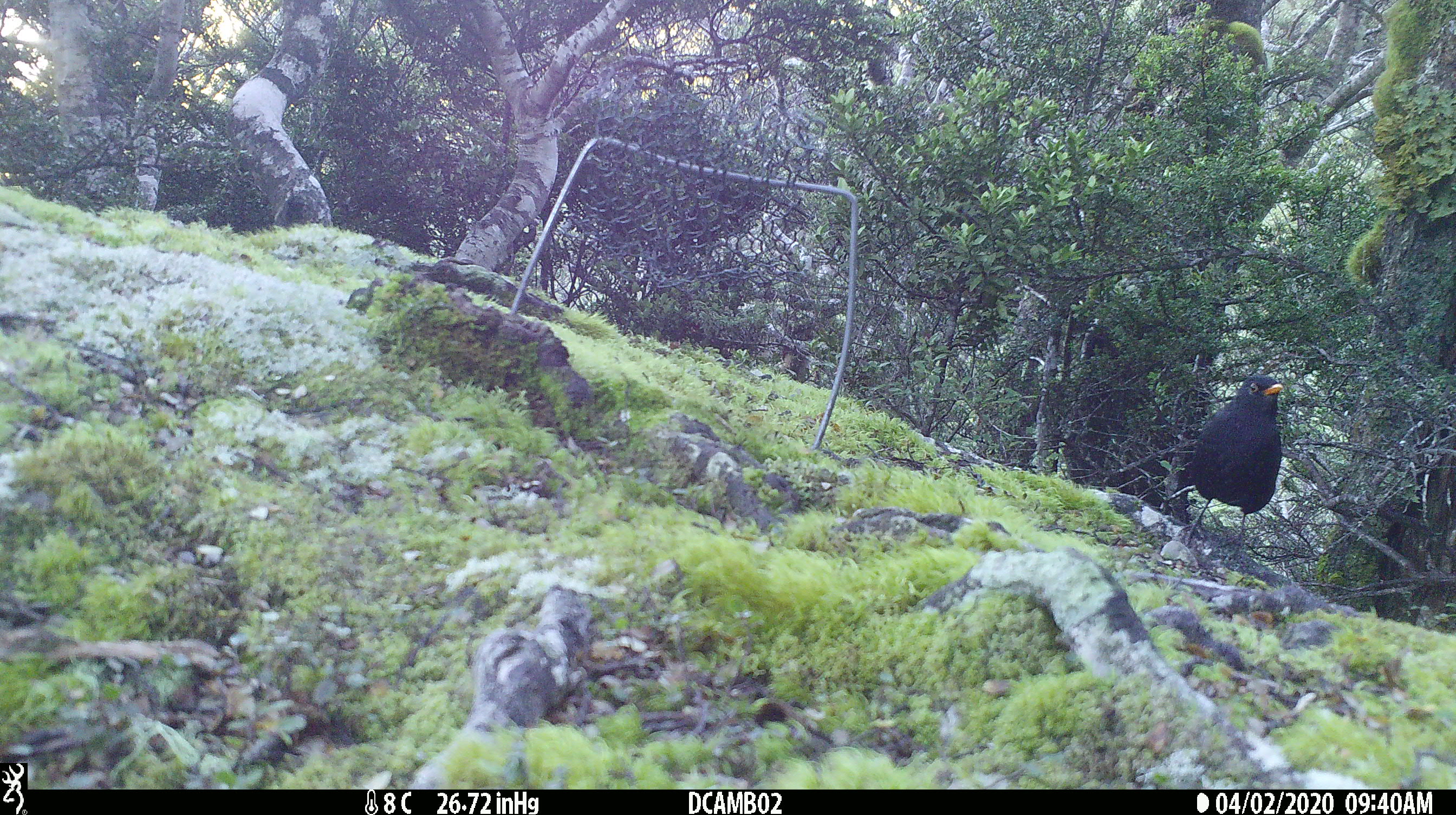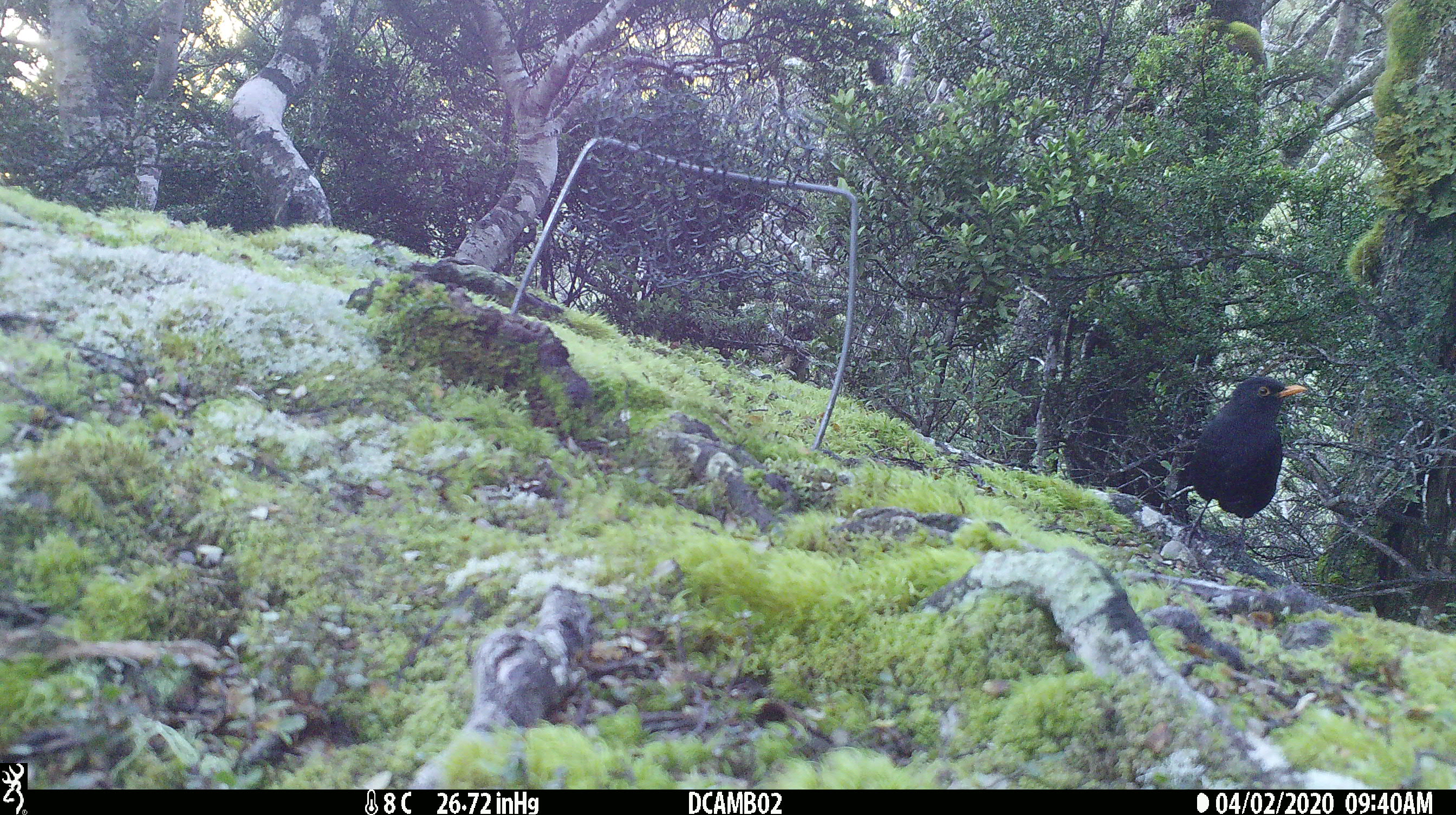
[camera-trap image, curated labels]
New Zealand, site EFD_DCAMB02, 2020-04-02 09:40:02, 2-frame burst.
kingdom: Animalia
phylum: Chordata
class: Aves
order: Passeriformes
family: Turdidae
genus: Turdus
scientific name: Turdus merula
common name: eurasian blackbird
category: blackbird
Blackbird (eurasian blackbird) (Turdus merula).